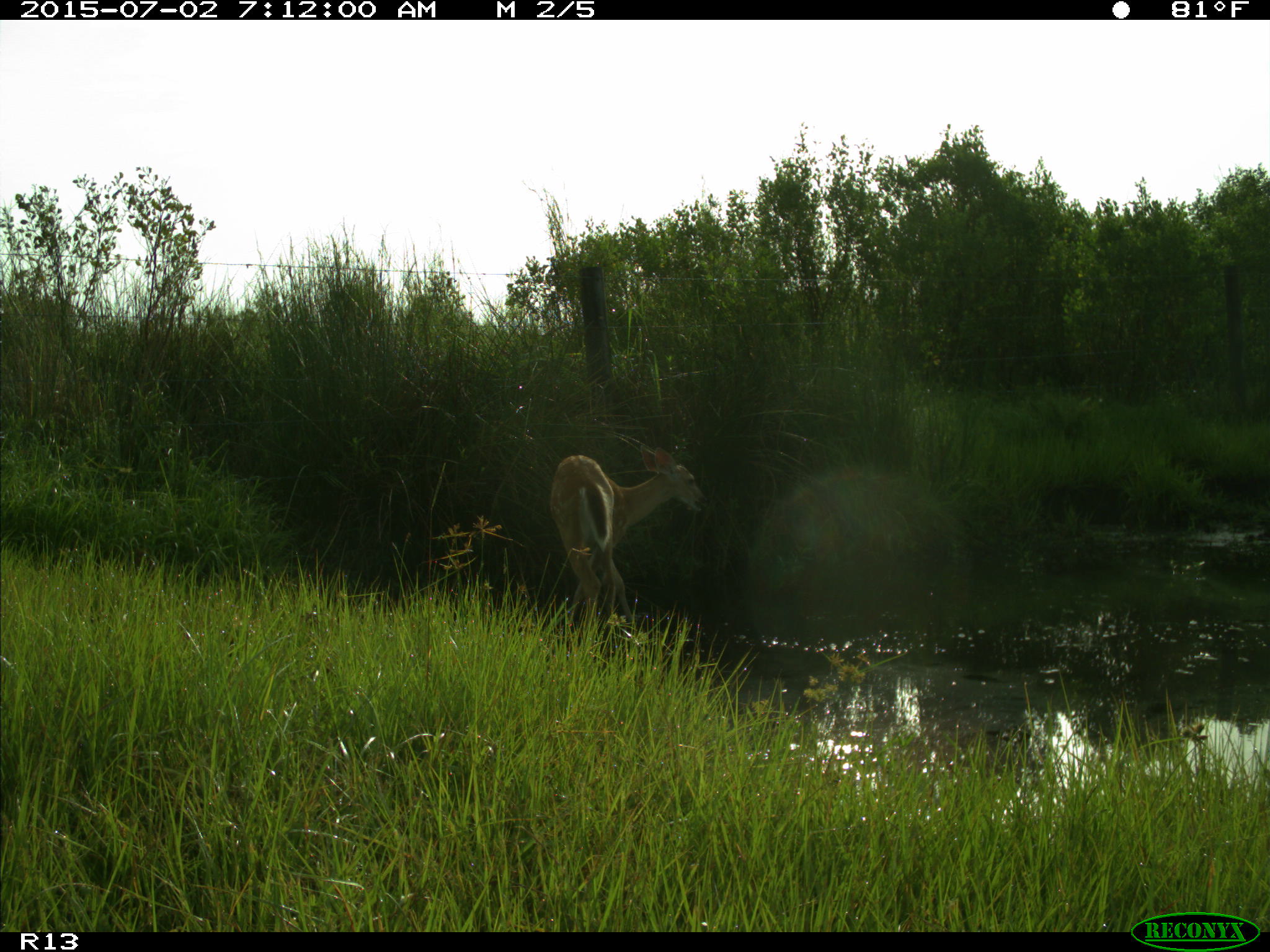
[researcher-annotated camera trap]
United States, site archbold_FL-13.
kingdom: Animalia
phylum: Chordata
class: Mammalia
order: Artiodactyla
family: Cervidae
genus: Odocoileus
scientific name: Odocoileus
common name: deer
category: unidentified deer